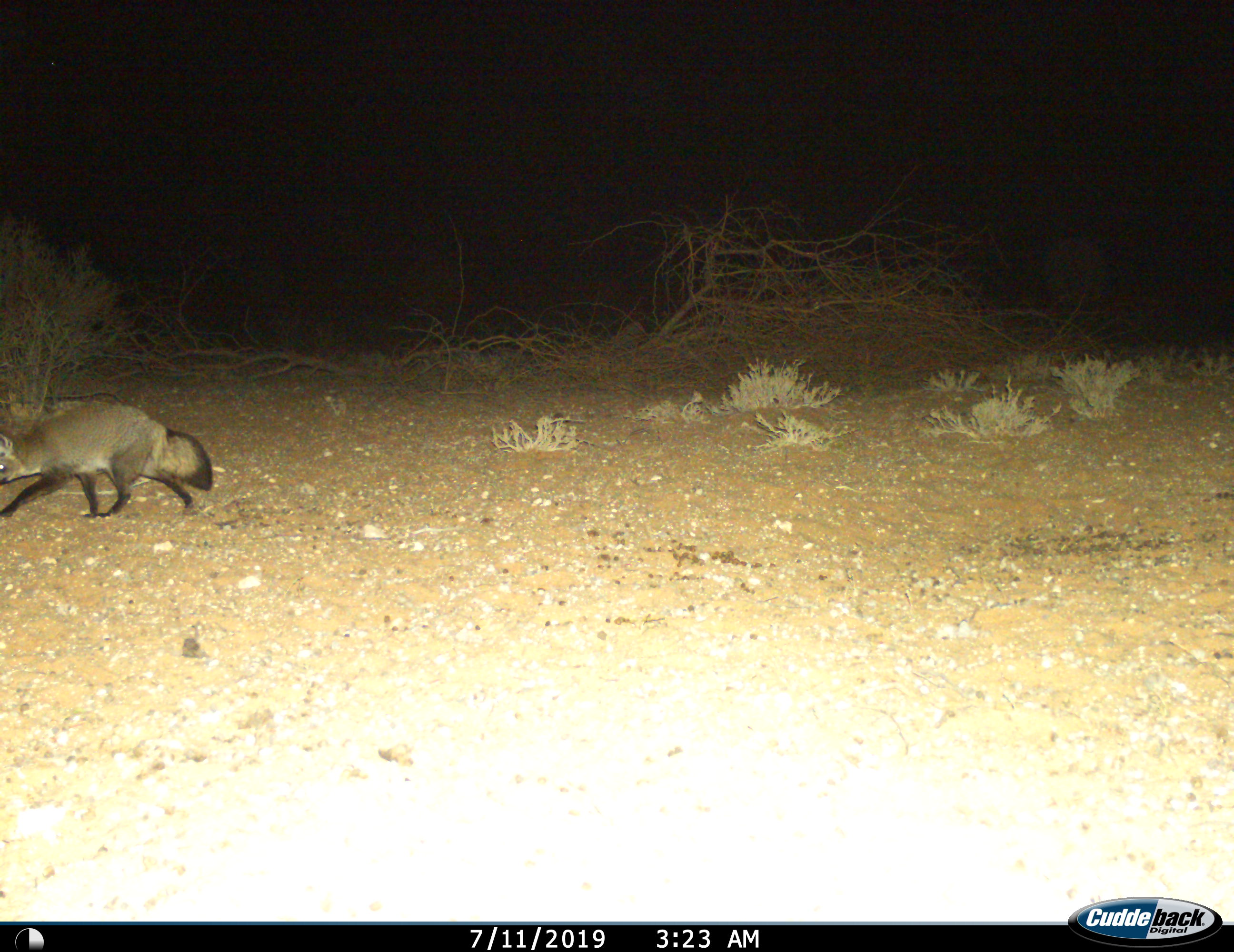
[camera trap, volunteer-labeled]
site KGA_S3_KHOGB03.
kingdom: Animalia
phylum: Chordata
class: Mammalia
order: Carnivora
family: Canidae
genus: Otocyon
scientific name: Otocyon megalotis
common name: bat-eared fox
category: foxbateared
Foxbateared (bat-eared fox) (Otocyon megalotis), count 1. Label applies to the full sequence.